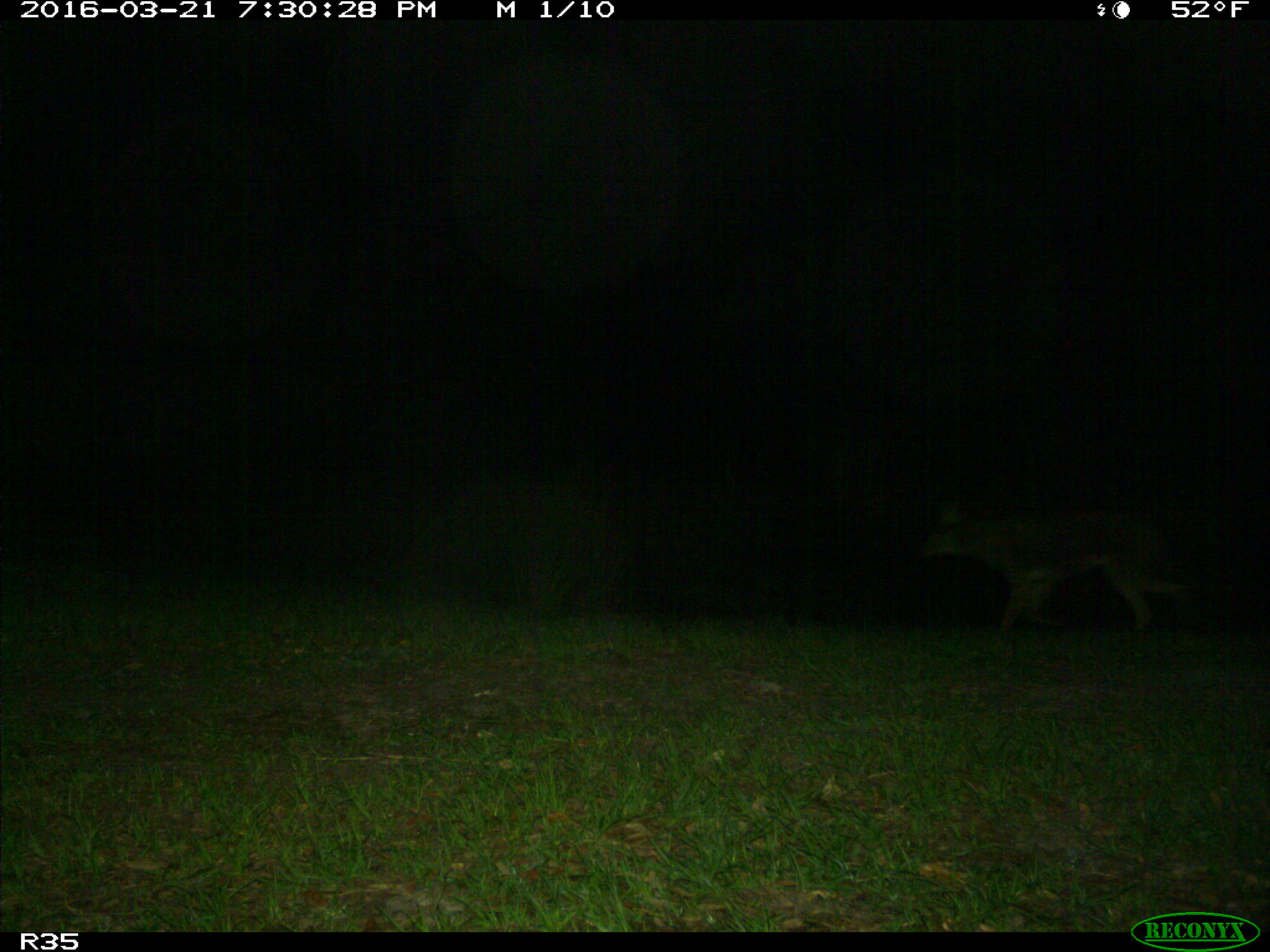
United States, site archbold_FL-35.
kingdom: Animalia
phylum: Chordata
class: Mammalia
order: Carnivora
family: Canidae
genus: Canis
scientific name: Canis latrans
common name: coyote